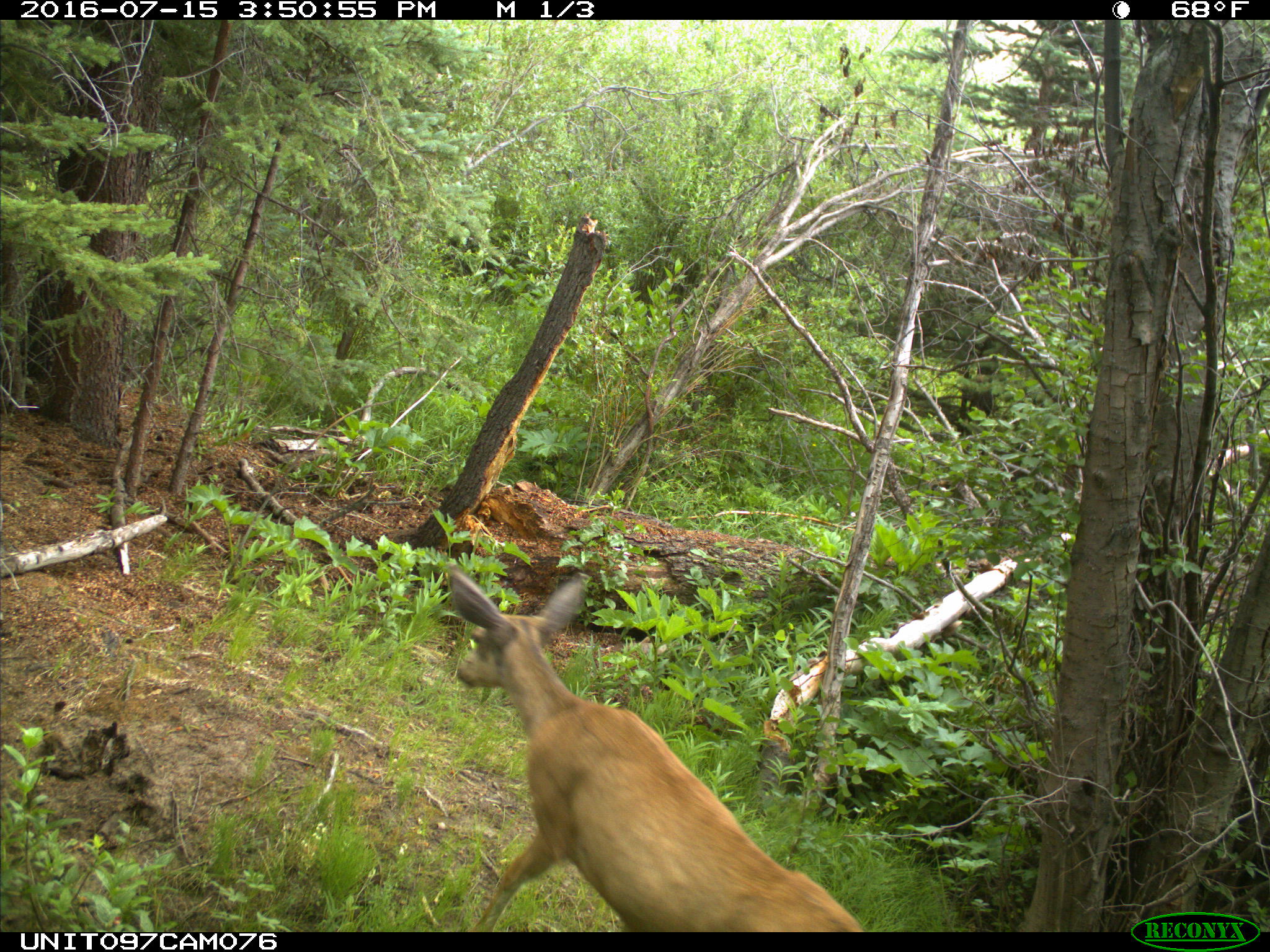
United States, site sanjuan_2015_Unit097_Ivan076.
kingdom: Animalia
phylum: Chordata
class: Mammalia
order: Artiodactyla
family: Cervidae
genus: Odocoileus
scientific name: Odocoileus hemionus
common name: mule deer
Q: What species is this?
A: Odocoileus hemionus (mule deer).